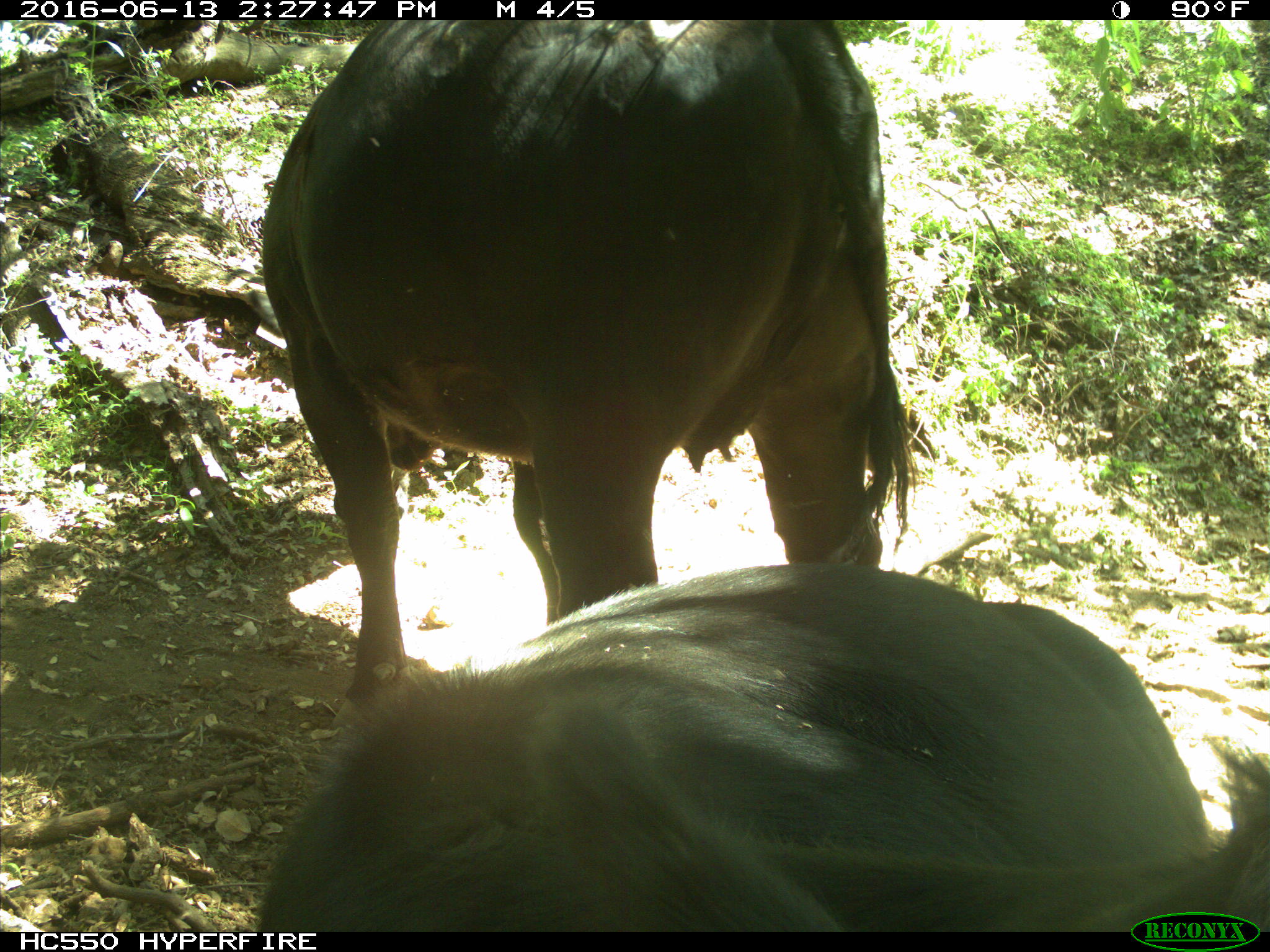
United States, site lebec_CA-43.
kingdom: Animalia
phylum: Chordata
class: Mammalia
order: Artiodactyla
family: Bovidae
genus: Bos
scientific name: Bos taurus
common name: domestic cow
Bos taurus (domestic cow).